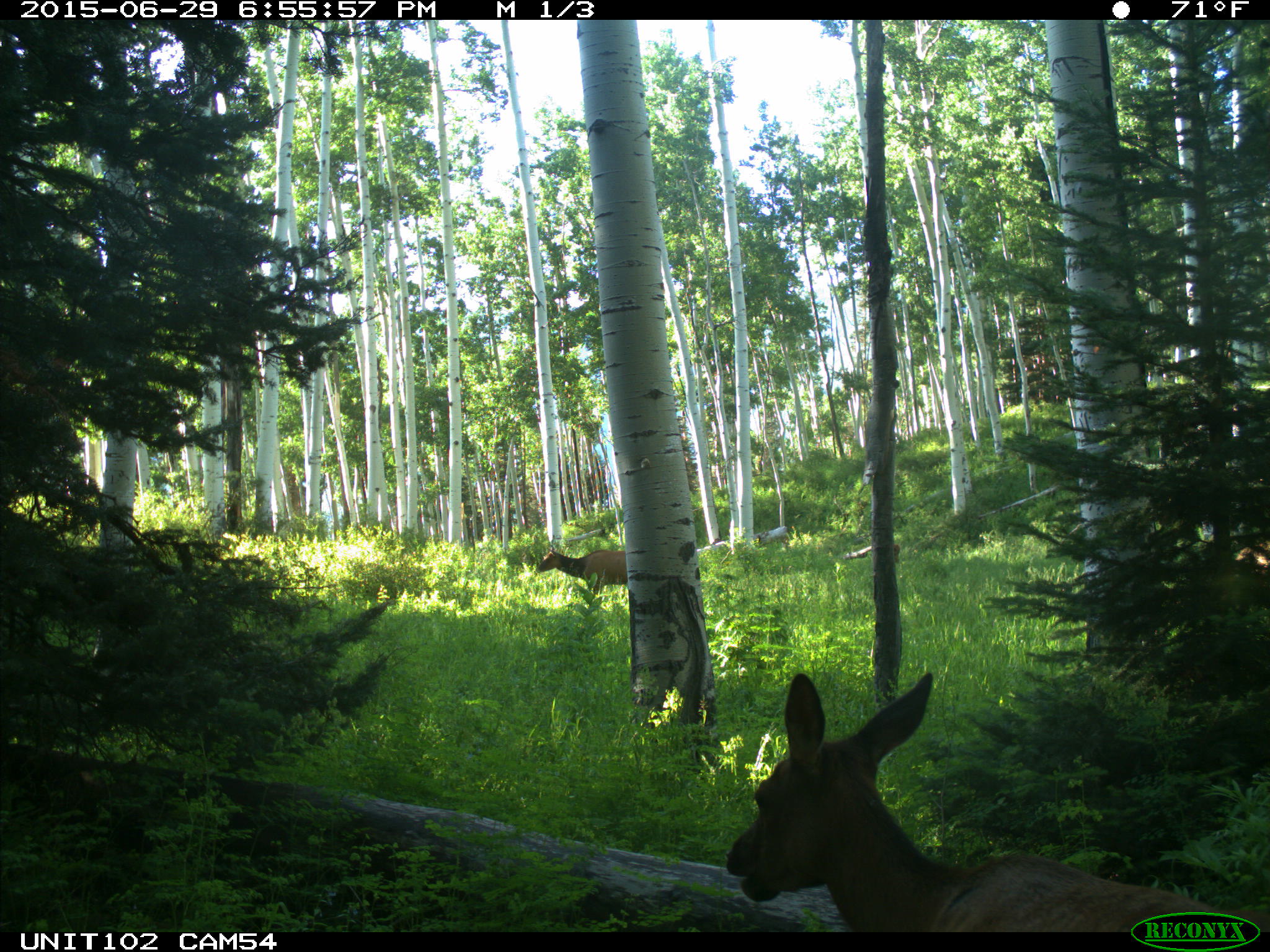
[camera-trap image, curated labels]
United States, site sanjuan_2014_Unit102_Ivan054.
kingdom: Animalia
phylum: Chordata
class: Mammalia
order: Artiodactyla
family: Cervidae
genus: Cervus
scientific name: Cervus elaphus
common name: red deer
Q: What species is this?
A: Cervus elaphus (red deer).